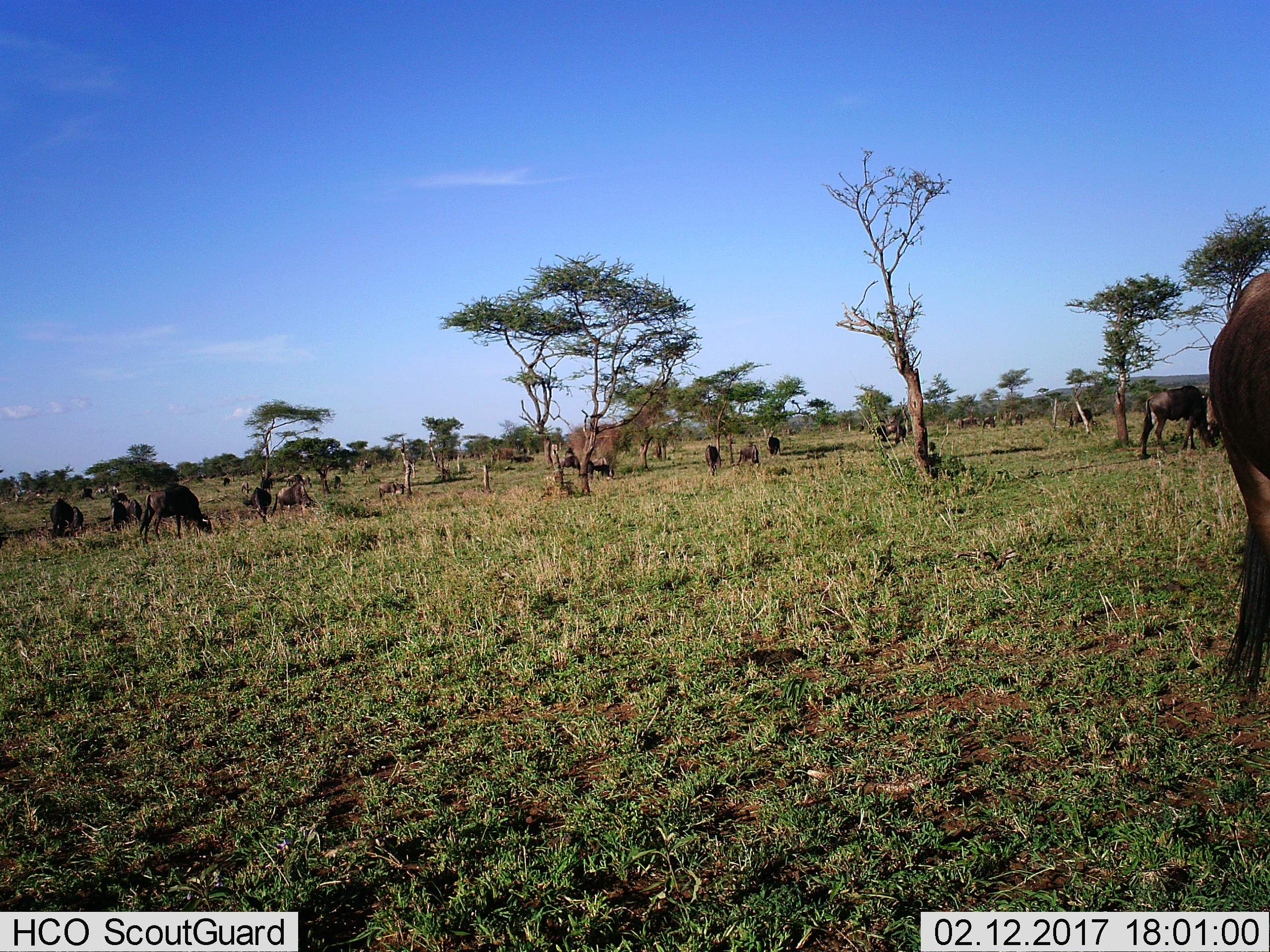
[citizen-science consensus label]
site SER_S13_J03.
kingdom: Animalia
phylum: Chordata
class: Mammalia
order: Artiodactyla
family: Bovidae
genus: Connochaetes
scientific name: Connochaetes taurinus taurinus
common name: blue wildebeest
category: wildebeestblue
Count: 11-50.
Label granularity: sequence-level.